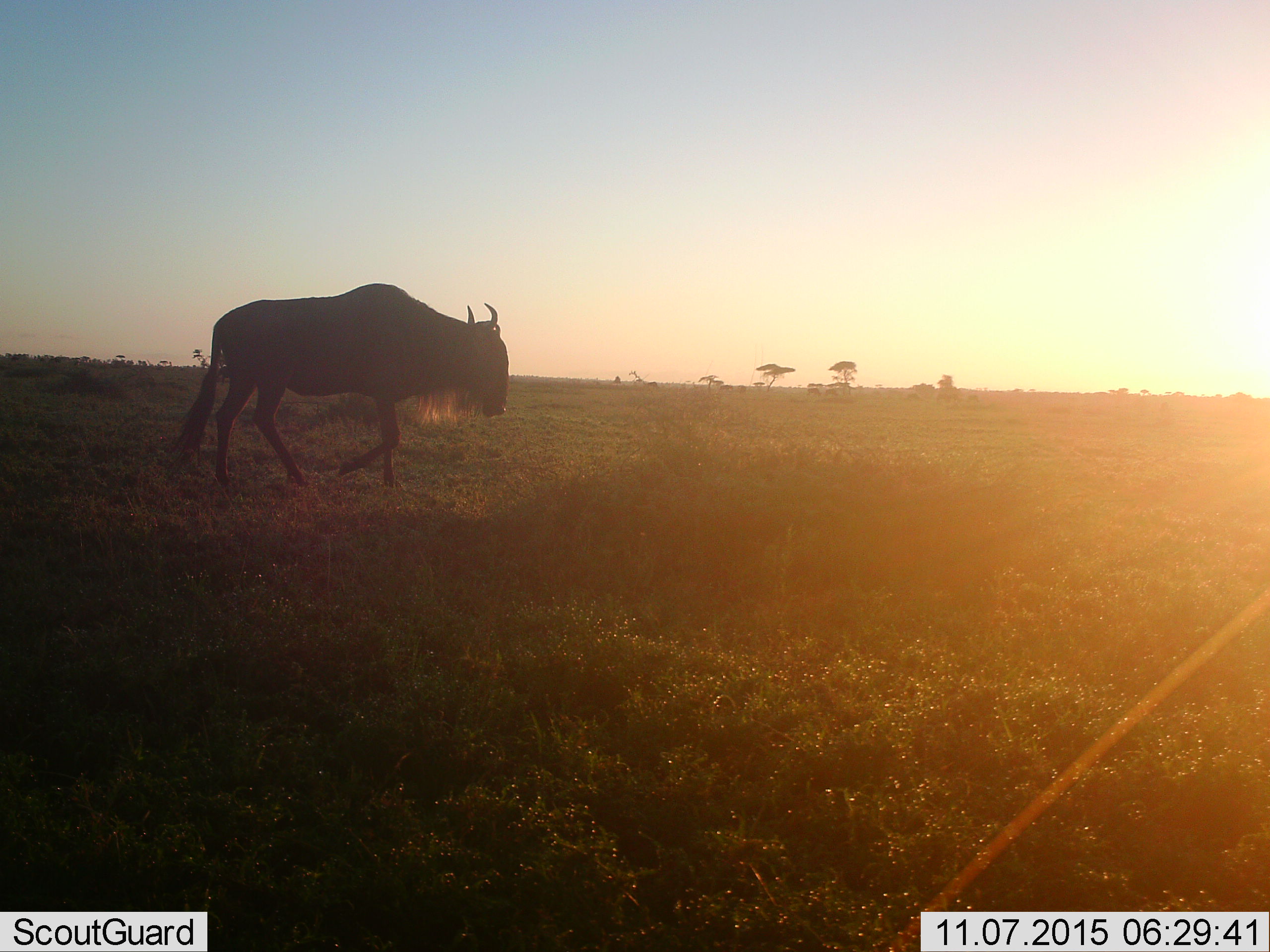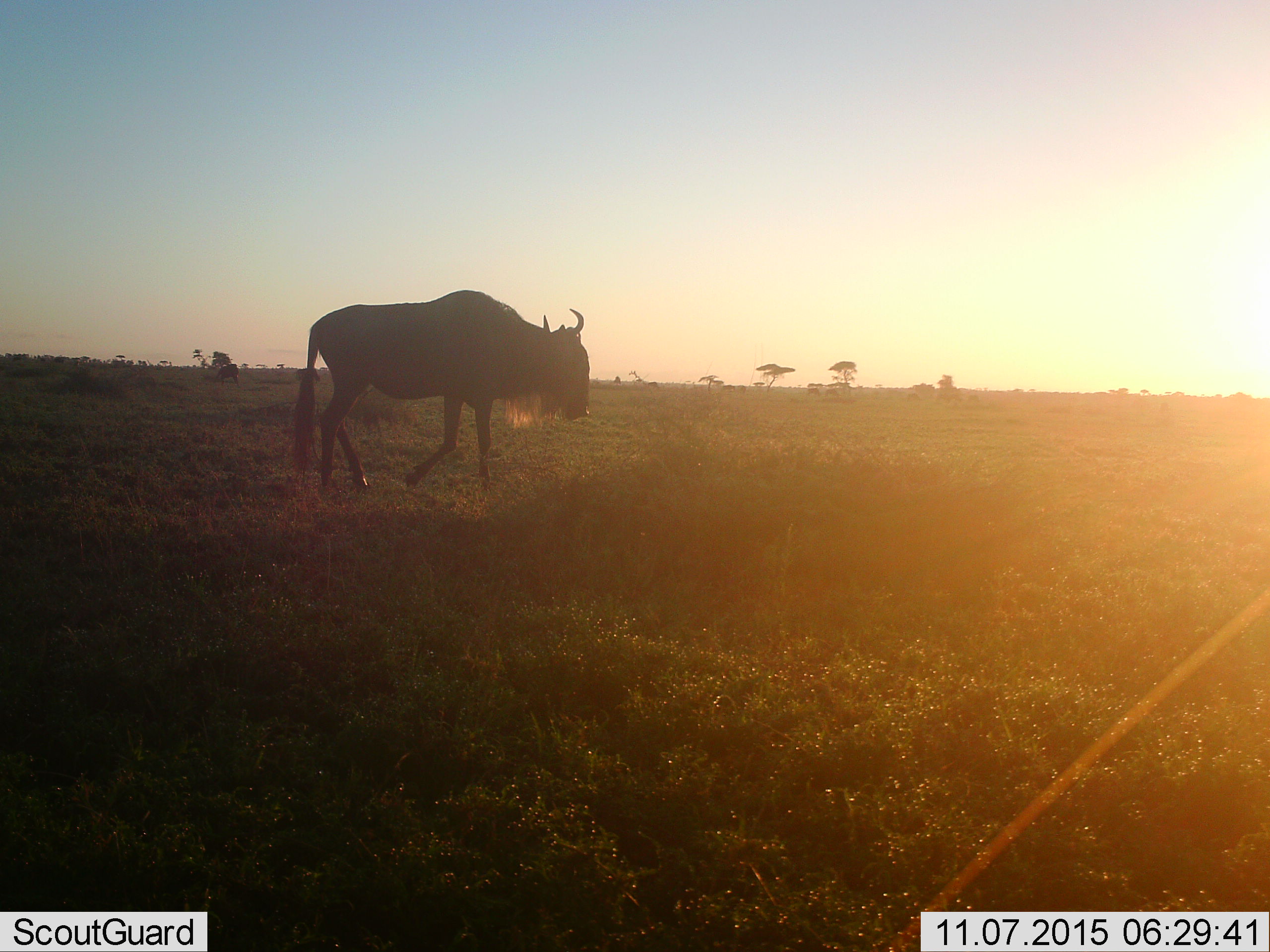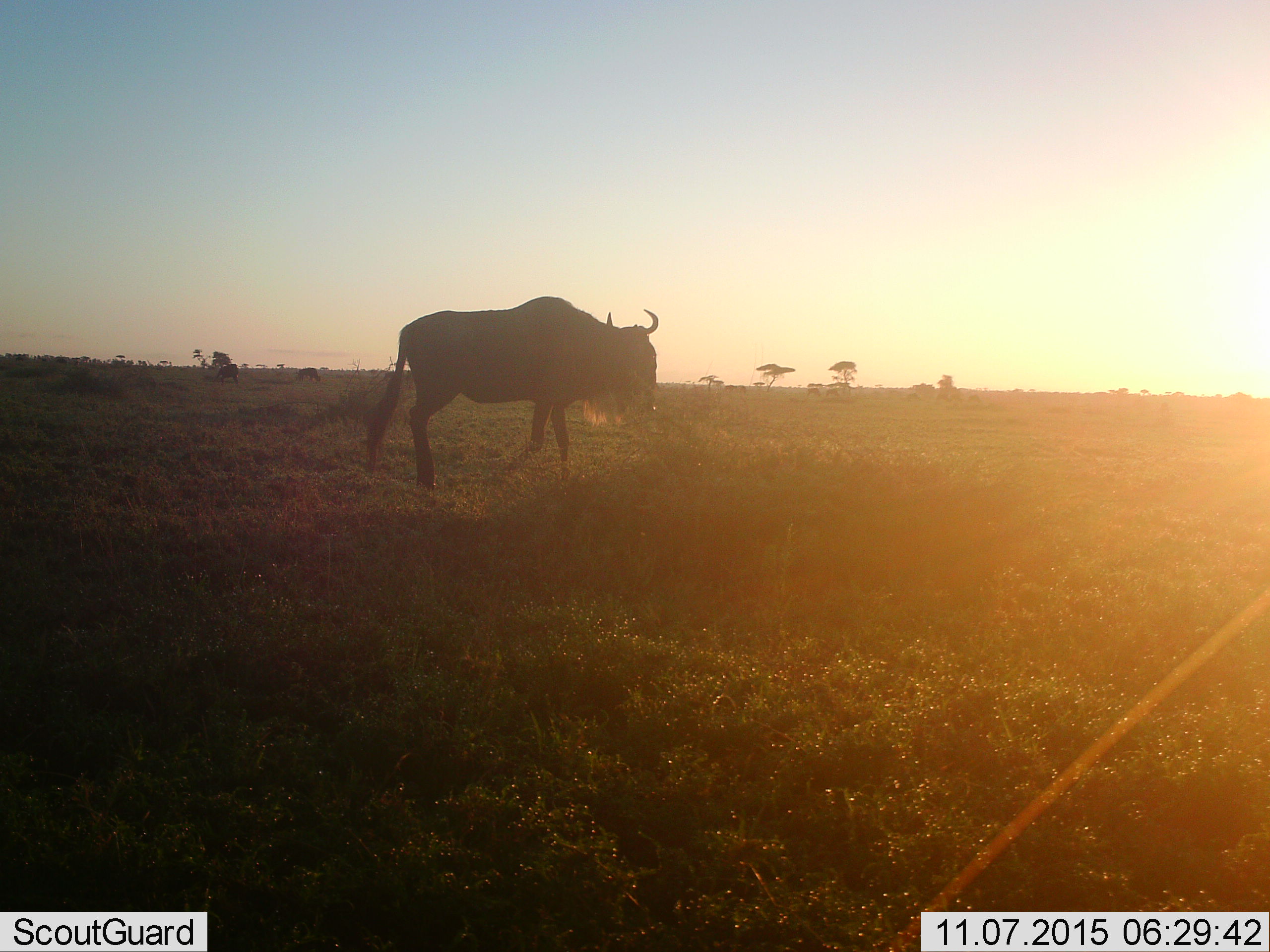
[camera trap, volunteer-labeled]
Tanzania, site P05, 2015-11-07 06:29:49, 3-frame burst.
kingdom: Animalia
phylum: Chordata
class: Mammalia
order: Artiodactyla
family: Bovidae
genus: Connochaetes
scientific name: Connochaetes taurinus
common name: blue wildebeest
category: wildebeest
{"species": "wildebeest (blue wildebeest) (Connochaetes taurinus)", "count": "1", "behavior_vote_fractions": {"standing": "29%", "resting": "0%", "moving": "86%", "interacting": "0%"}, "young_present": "0%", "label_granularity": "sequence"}